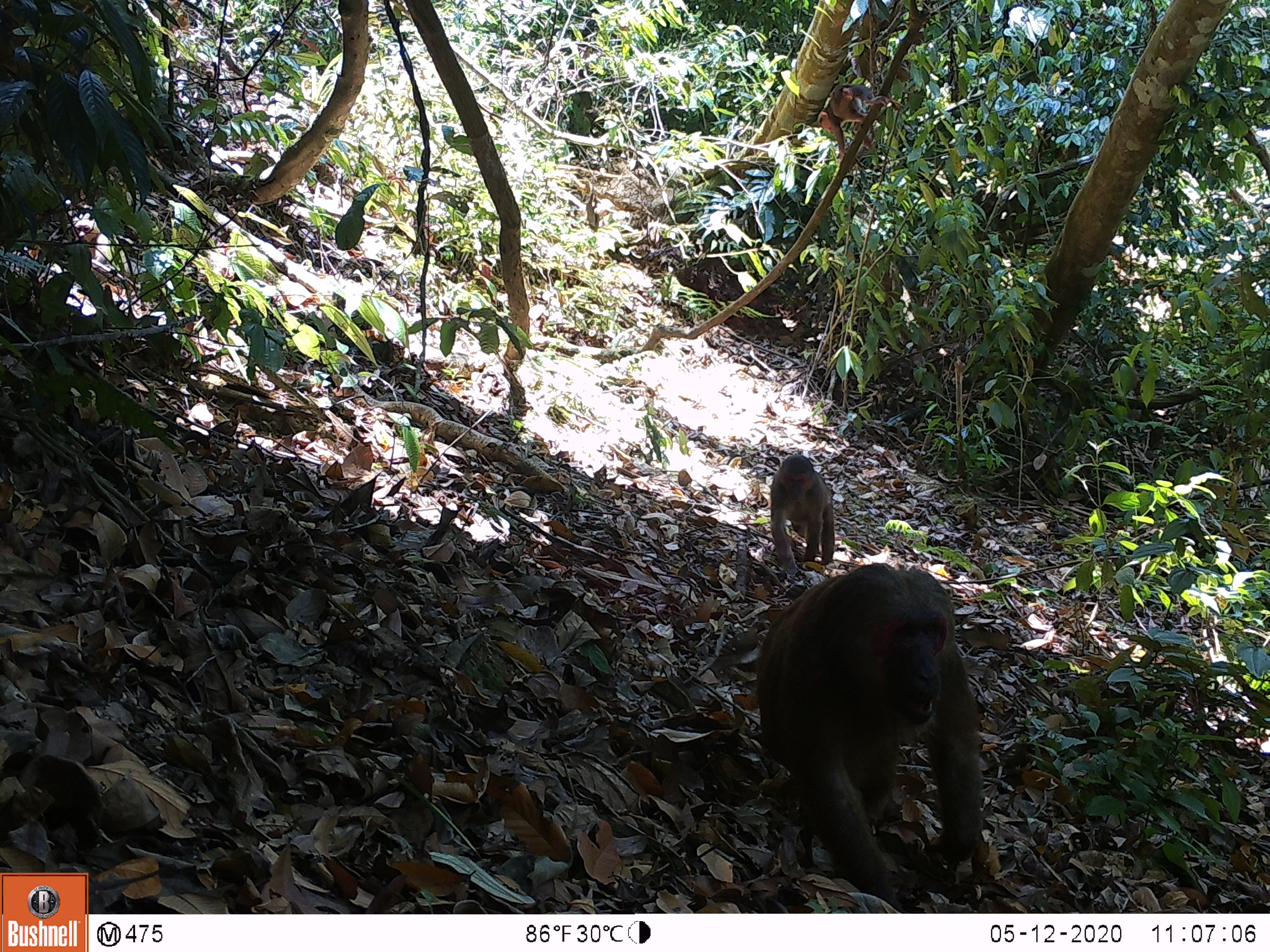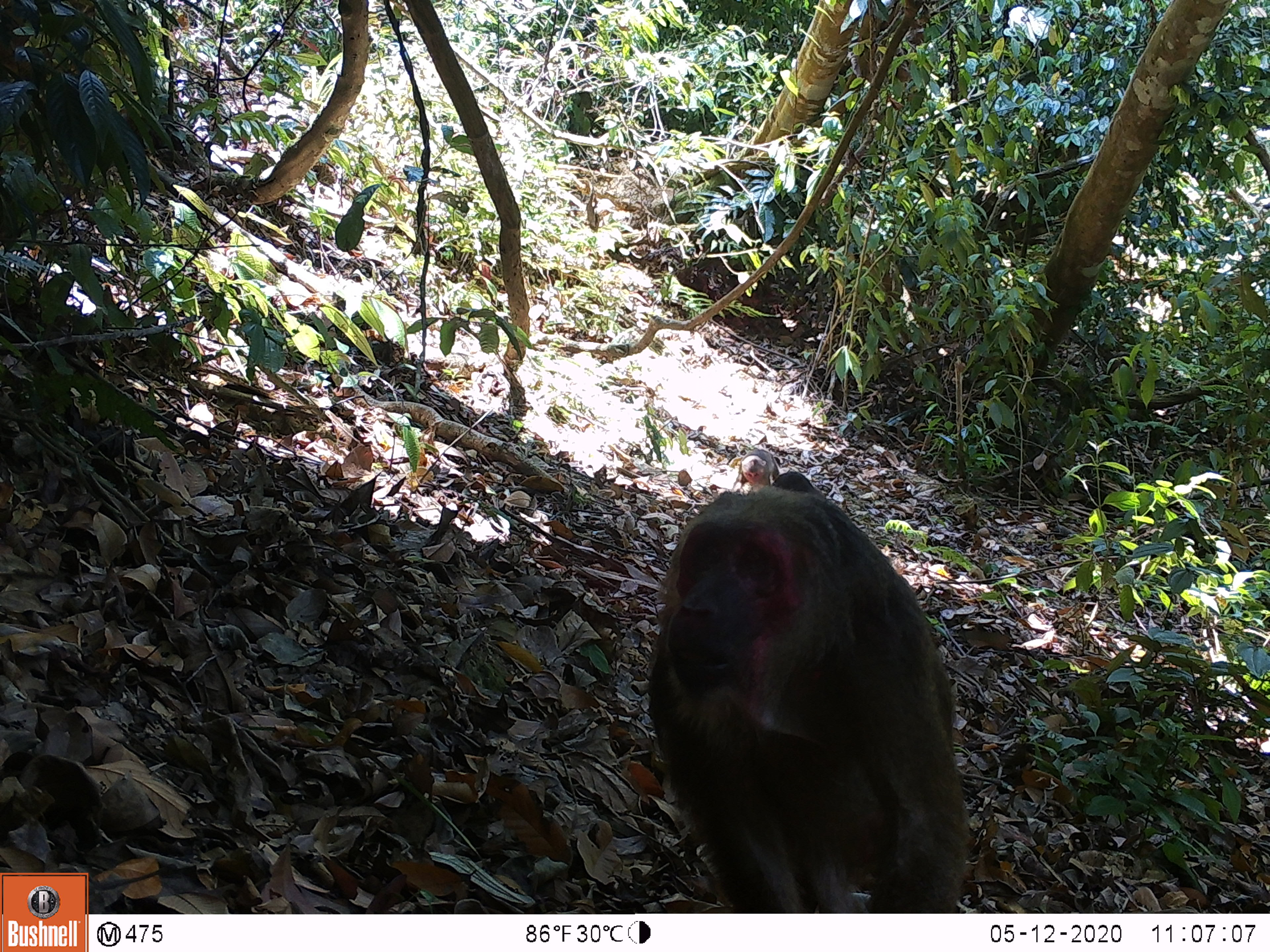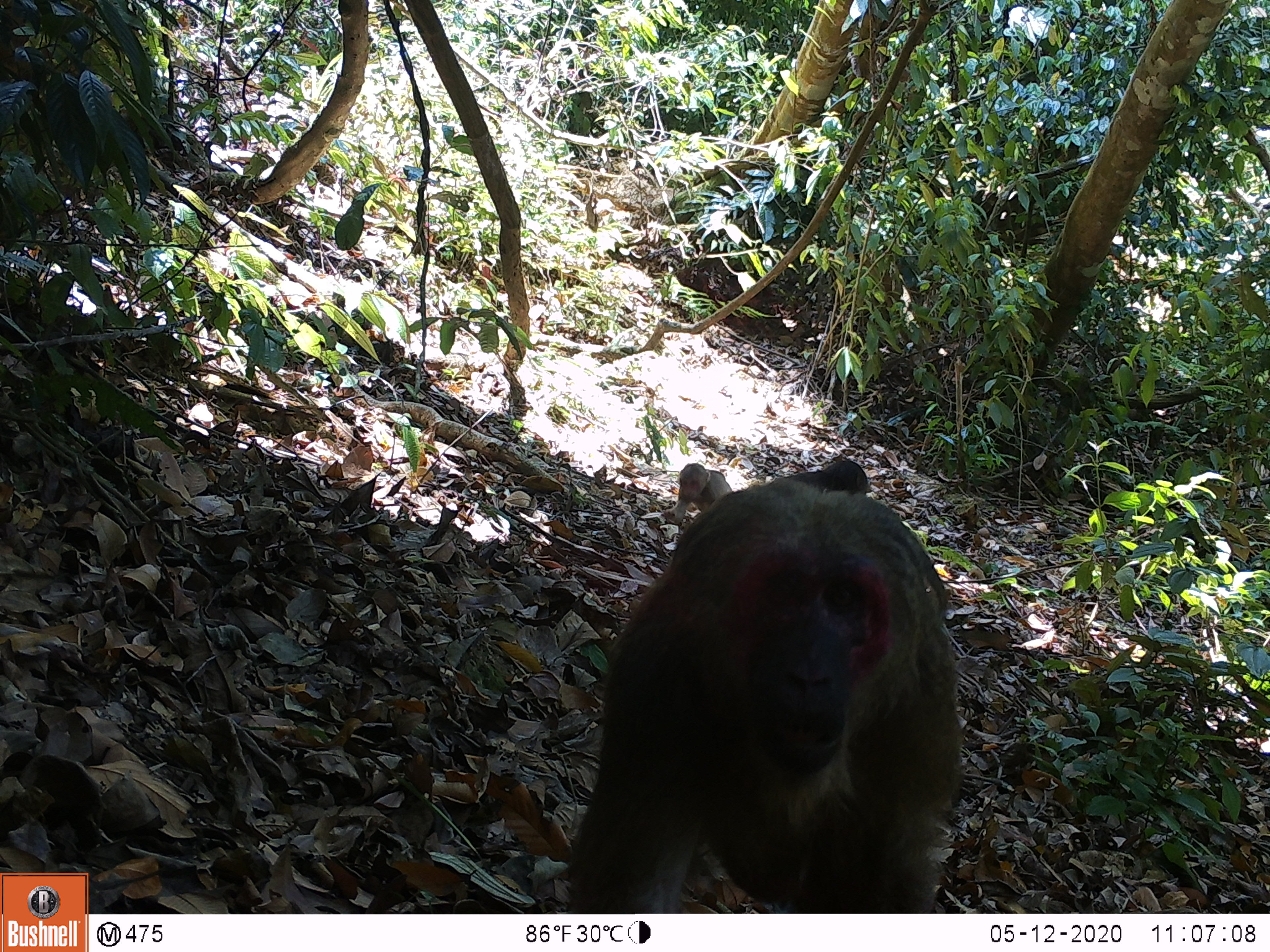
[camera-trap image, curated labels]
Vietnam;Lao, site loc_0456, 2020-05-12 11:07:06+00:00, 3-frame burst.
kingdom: Animalia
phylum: Chordata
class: Mammalia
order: Primates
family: Cercopithecidae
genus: Macaca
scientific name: Macaca arctoides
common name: stump-tailed macaque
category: stump tailed macaque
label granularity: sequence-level